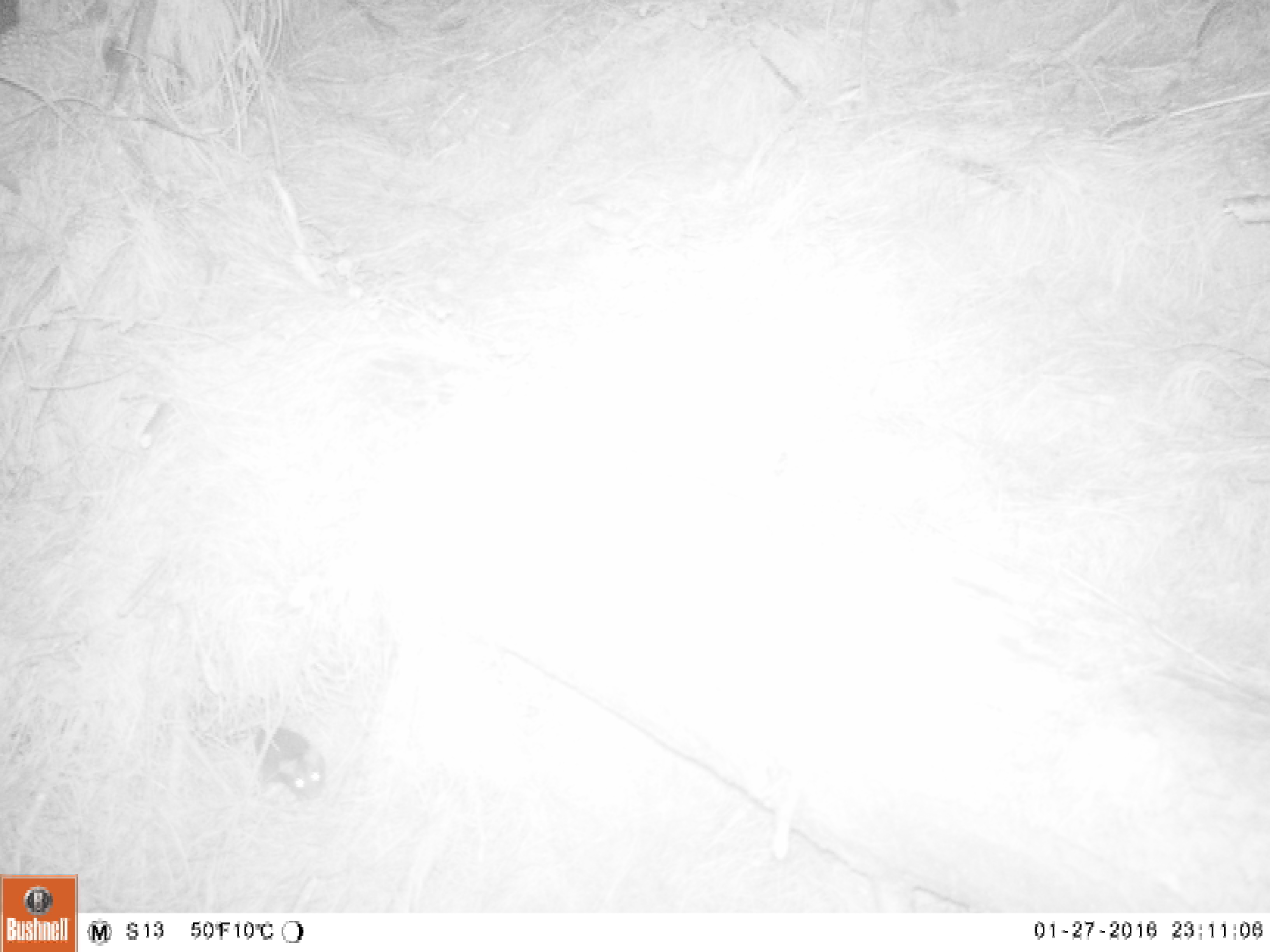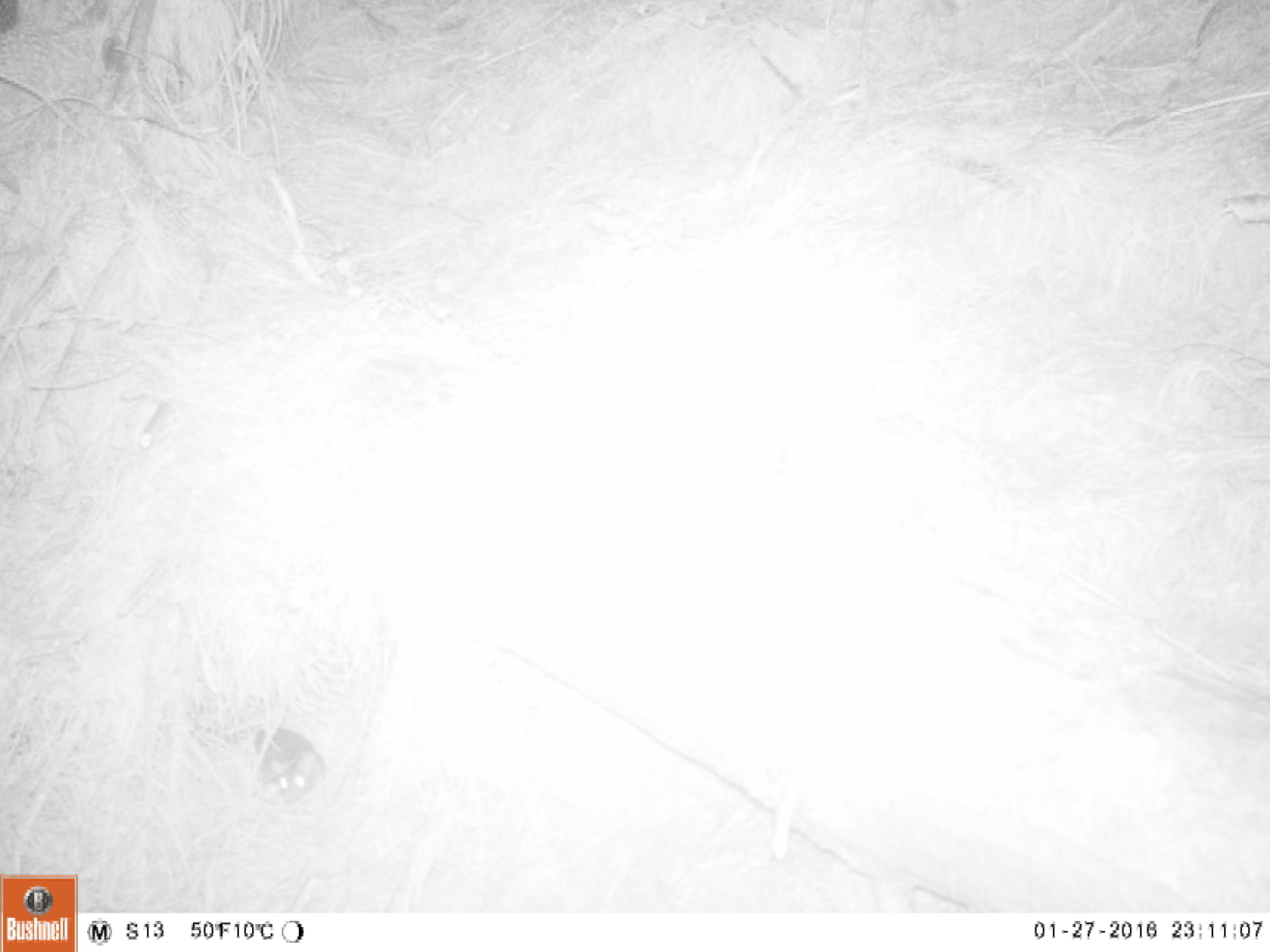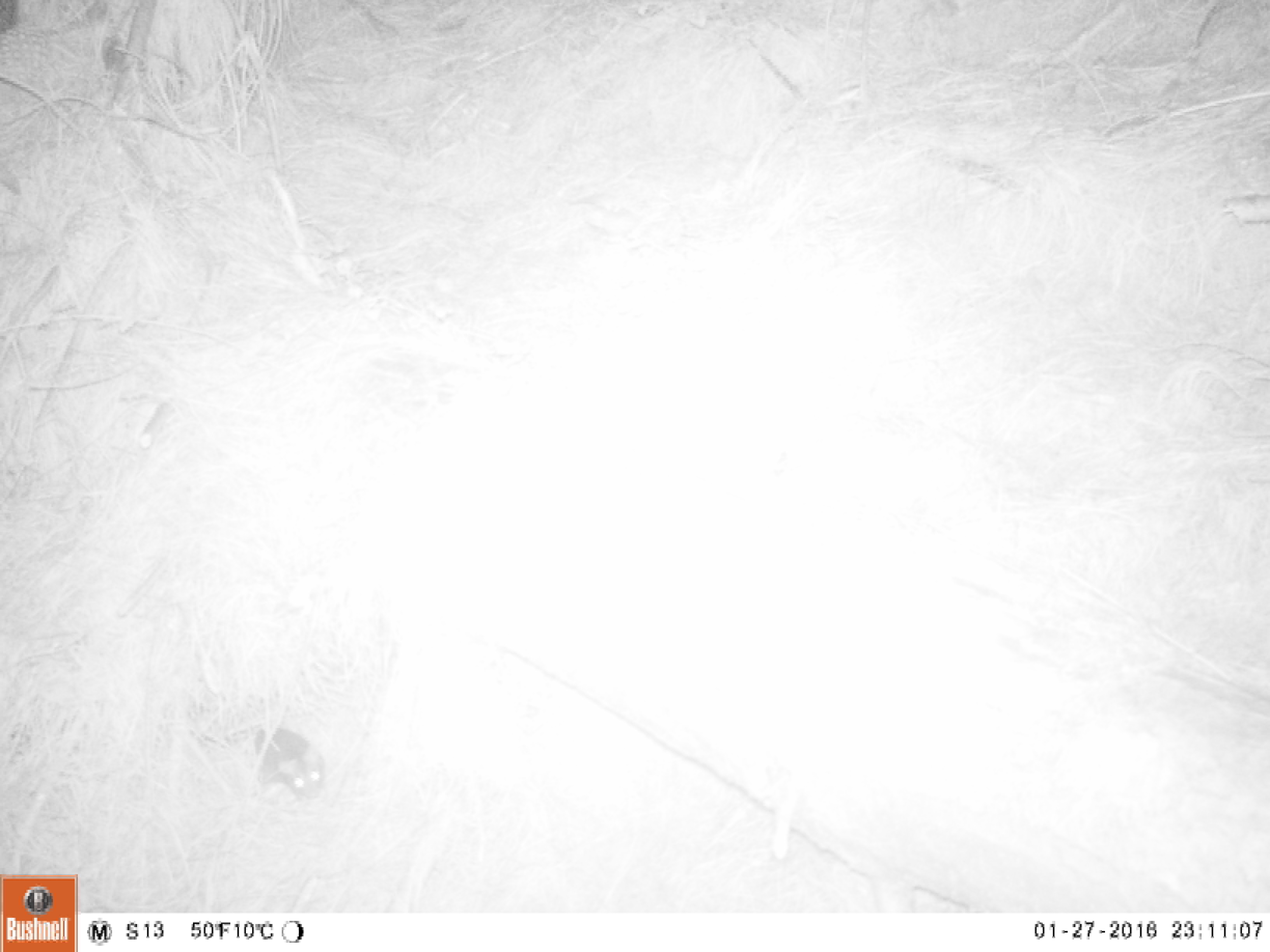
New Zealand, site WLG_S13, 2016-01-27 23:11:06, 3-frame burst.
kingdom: Animalia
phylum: Chordata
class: Mammalia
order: Rodentia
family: Muridae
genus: Rattus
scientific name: Rattus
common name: rat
Rat (Rattus).